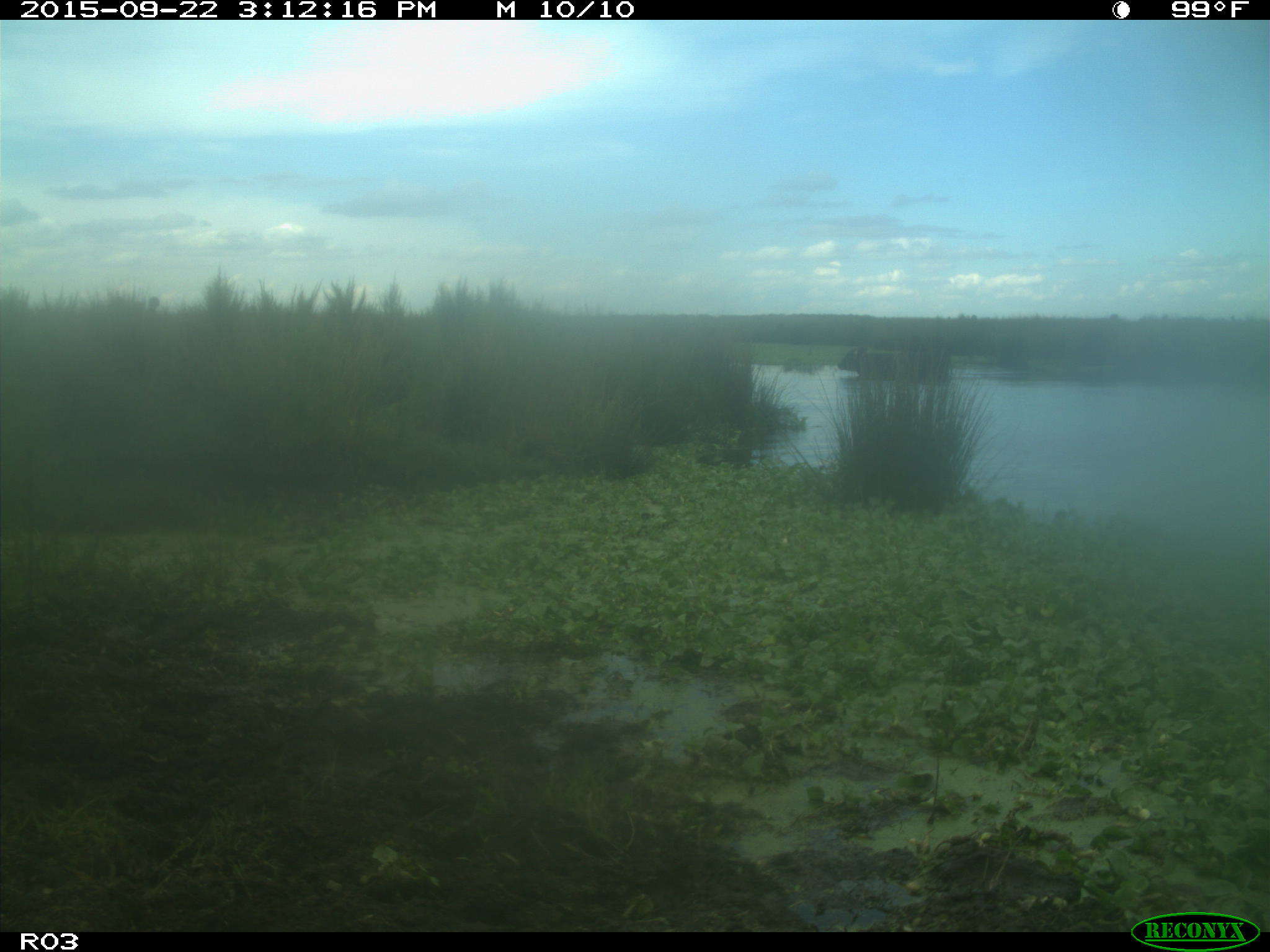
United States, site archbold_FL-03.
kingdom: Animalia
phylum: Chordata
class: Mammalia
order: Artiodactyla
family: Bovidae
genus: Bos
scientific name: Bos taurus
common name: domestic cow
Bos taurus (domestic cow).